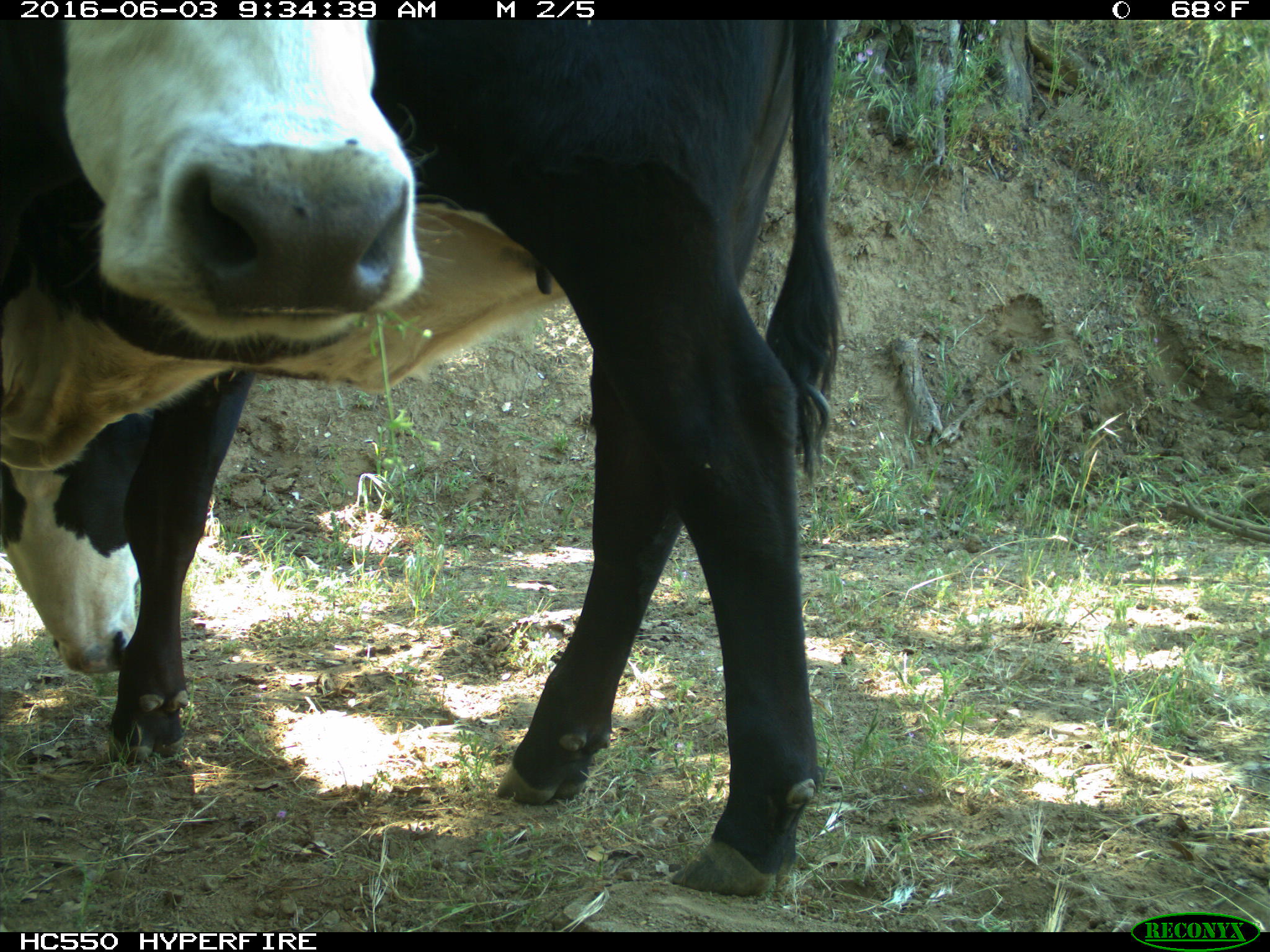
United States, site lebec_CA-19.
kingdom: Animalia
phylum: Chordata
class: Mammalia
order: Artiodactyla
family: Bovidae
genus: Bos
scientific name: Bos taurus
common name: domestic cow